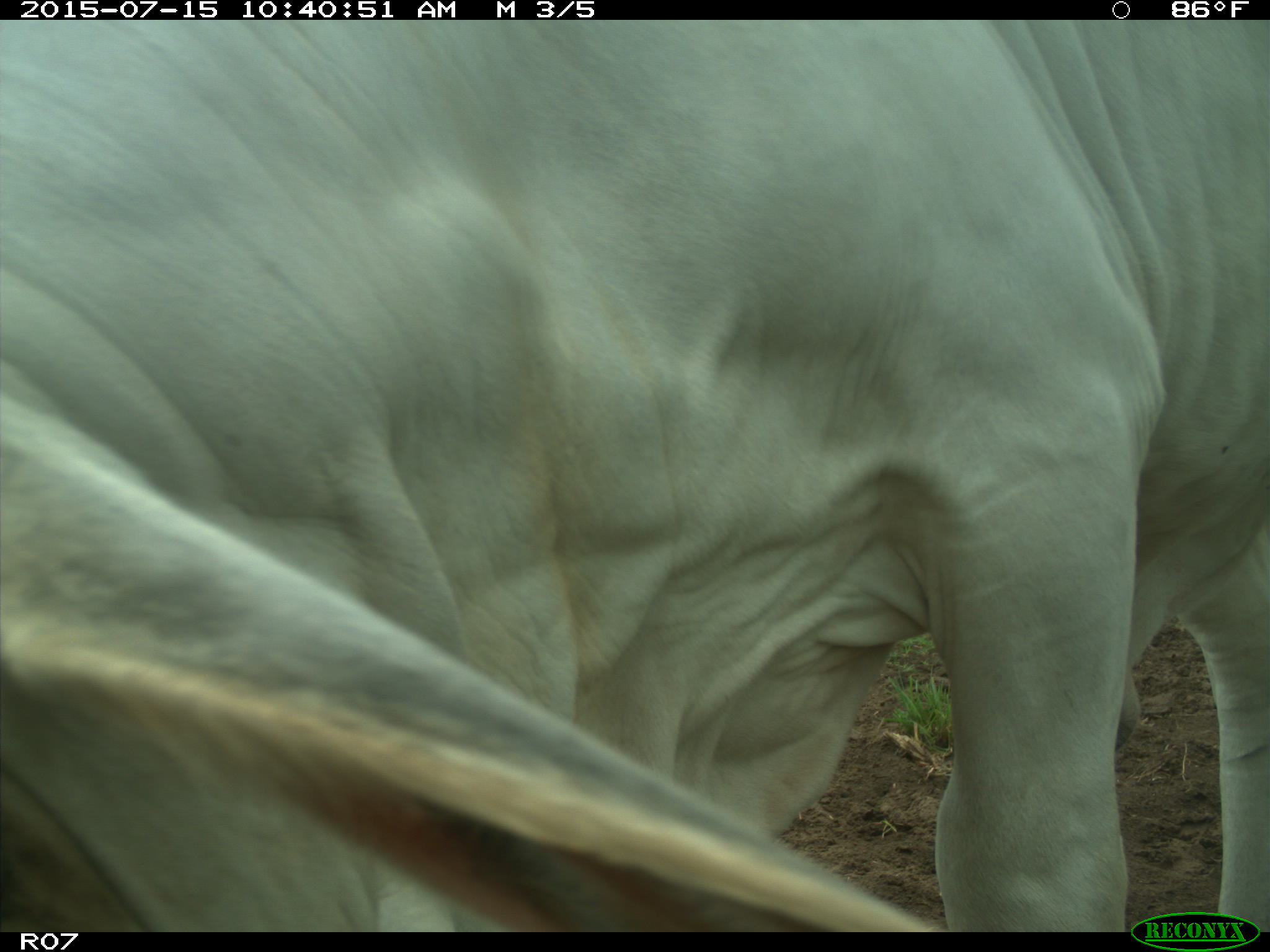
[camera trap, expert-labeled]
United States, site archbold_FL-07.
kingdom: Animalia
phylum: Chordata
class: Mammalia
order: Artiodactyla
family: Bovidae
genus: Bos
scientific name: Bos taurus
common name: domestic cow